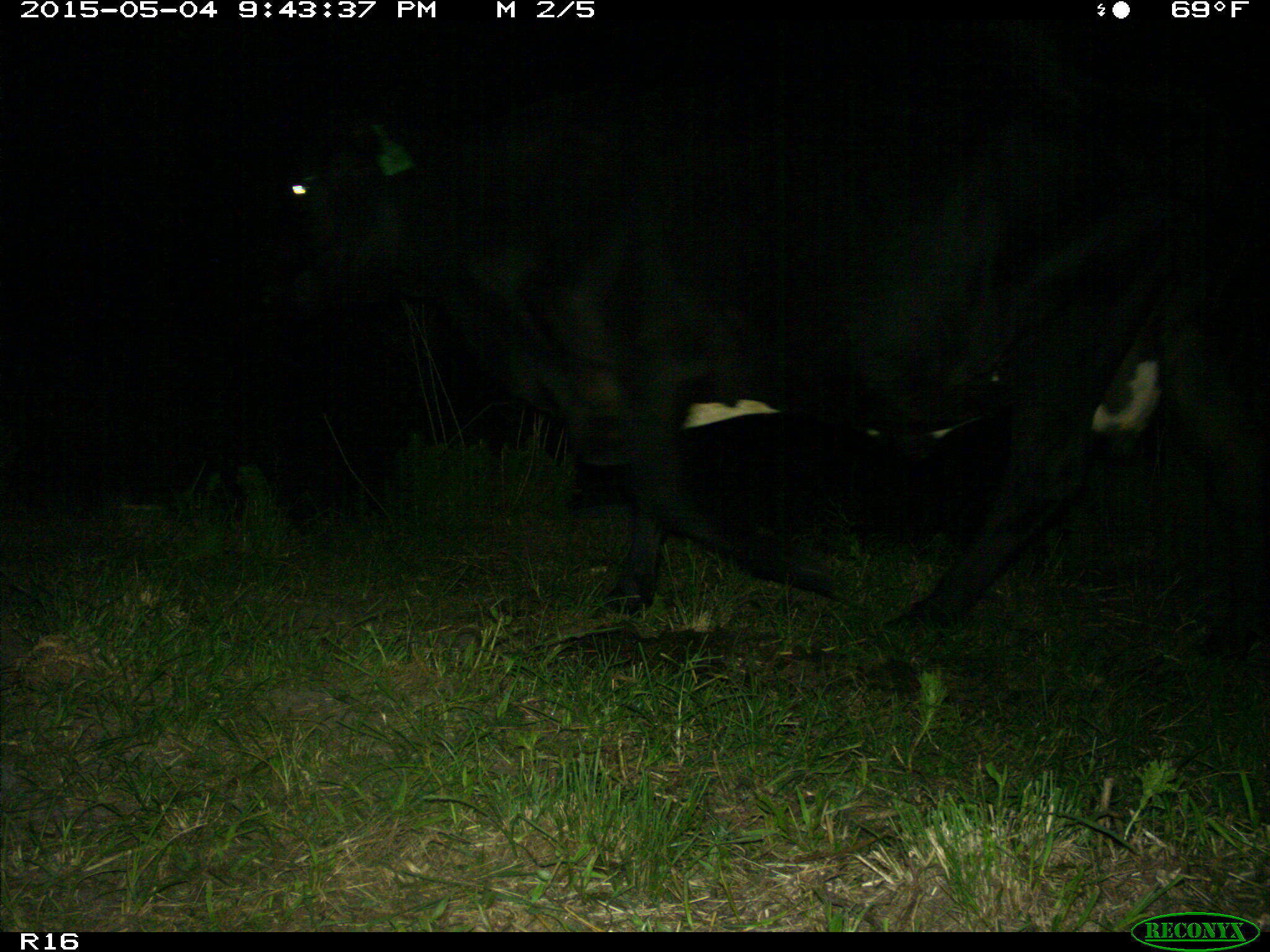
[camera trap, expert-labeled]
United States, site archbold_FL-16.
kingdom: Animalia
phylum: Chordata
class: Mammalia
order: Artiodactyla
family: Bovidae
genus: Bos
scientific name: Bos taurus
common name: domestic cow